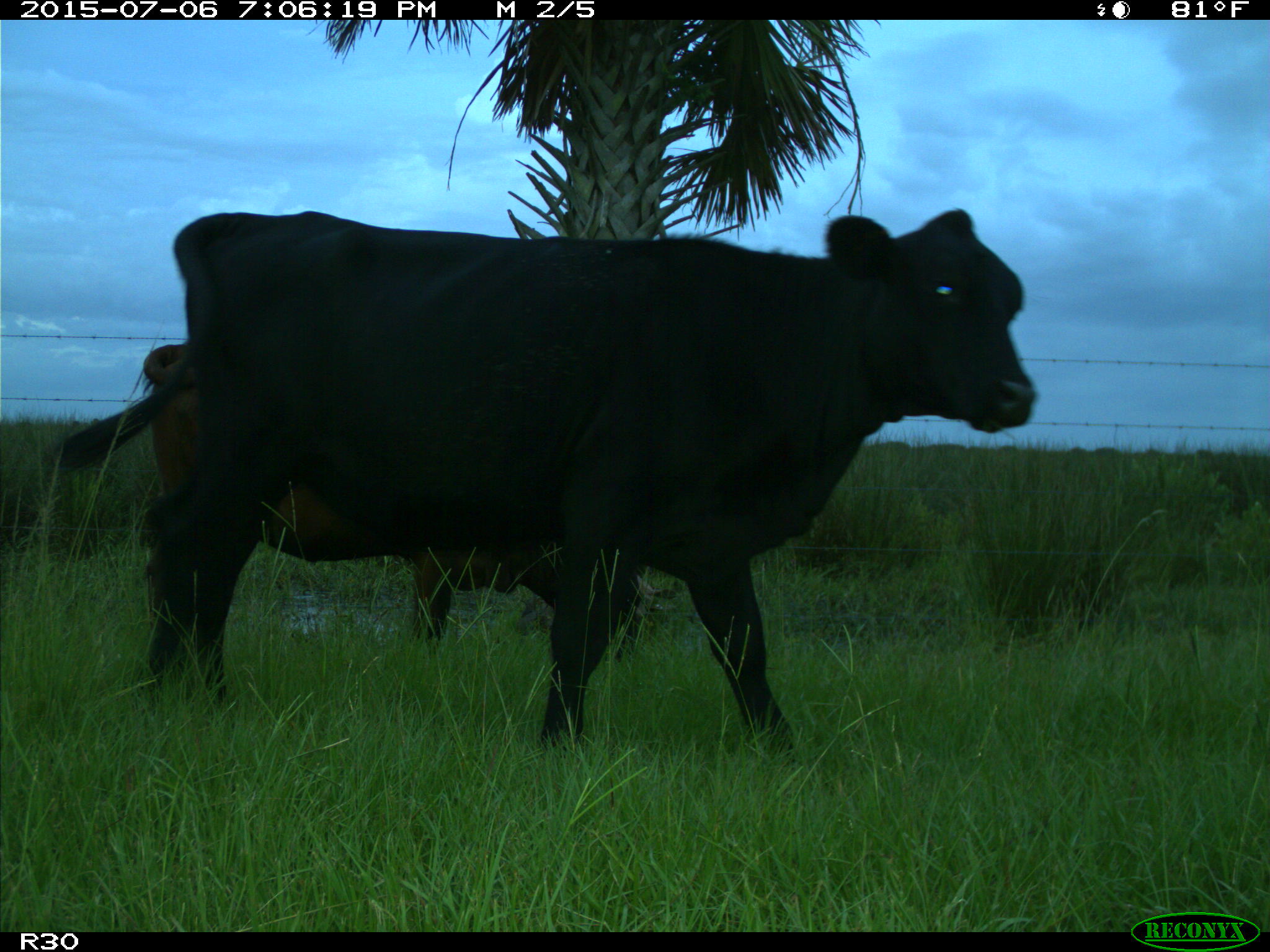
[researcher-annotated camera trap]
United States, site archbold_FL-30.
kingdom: Animalia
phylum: Chordata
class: Mammalia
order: Artiodactyla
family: Bovidae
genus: Bos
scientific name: Bos taurus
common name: domestic cow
Bos taurus (domestic cow).